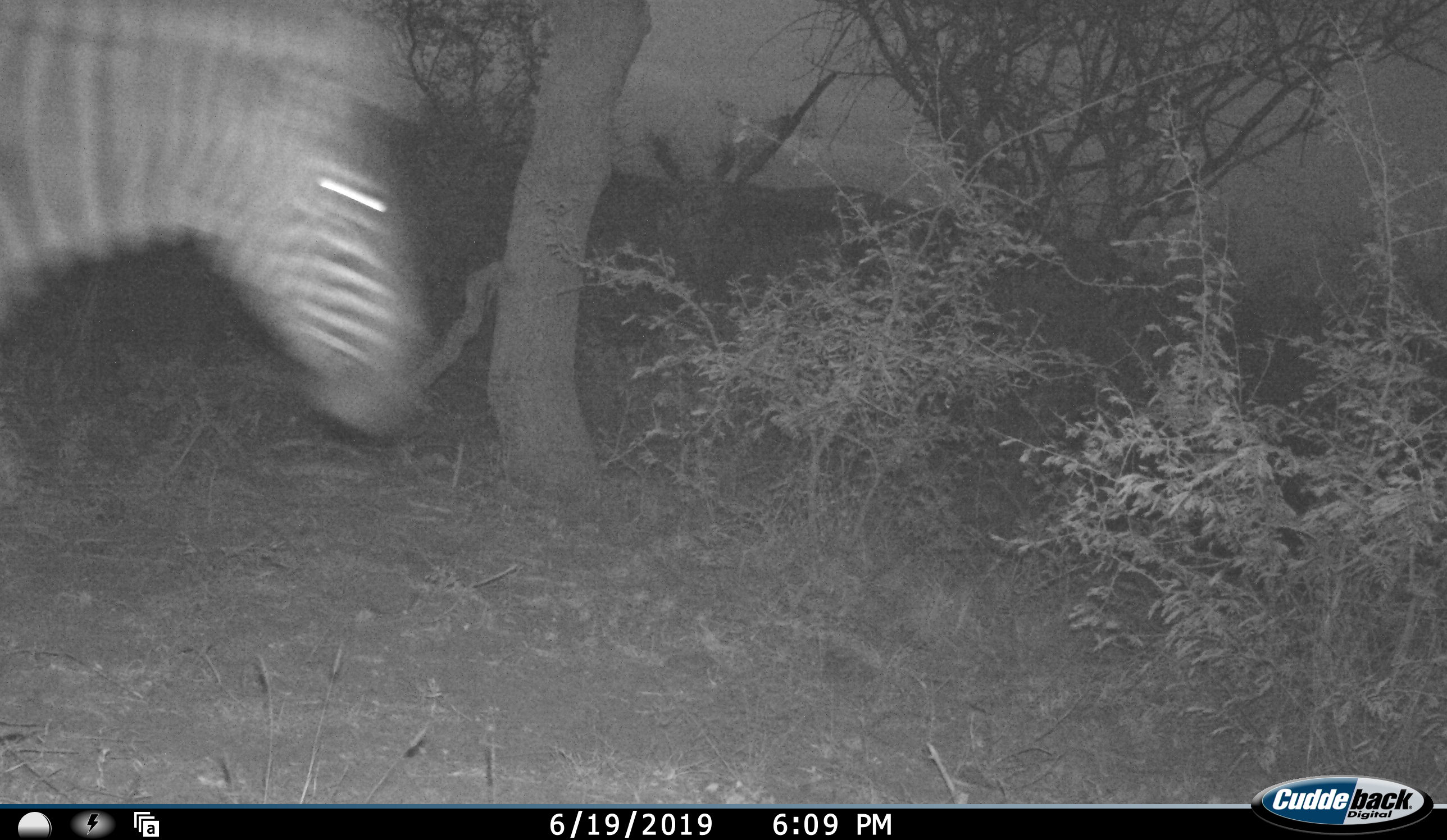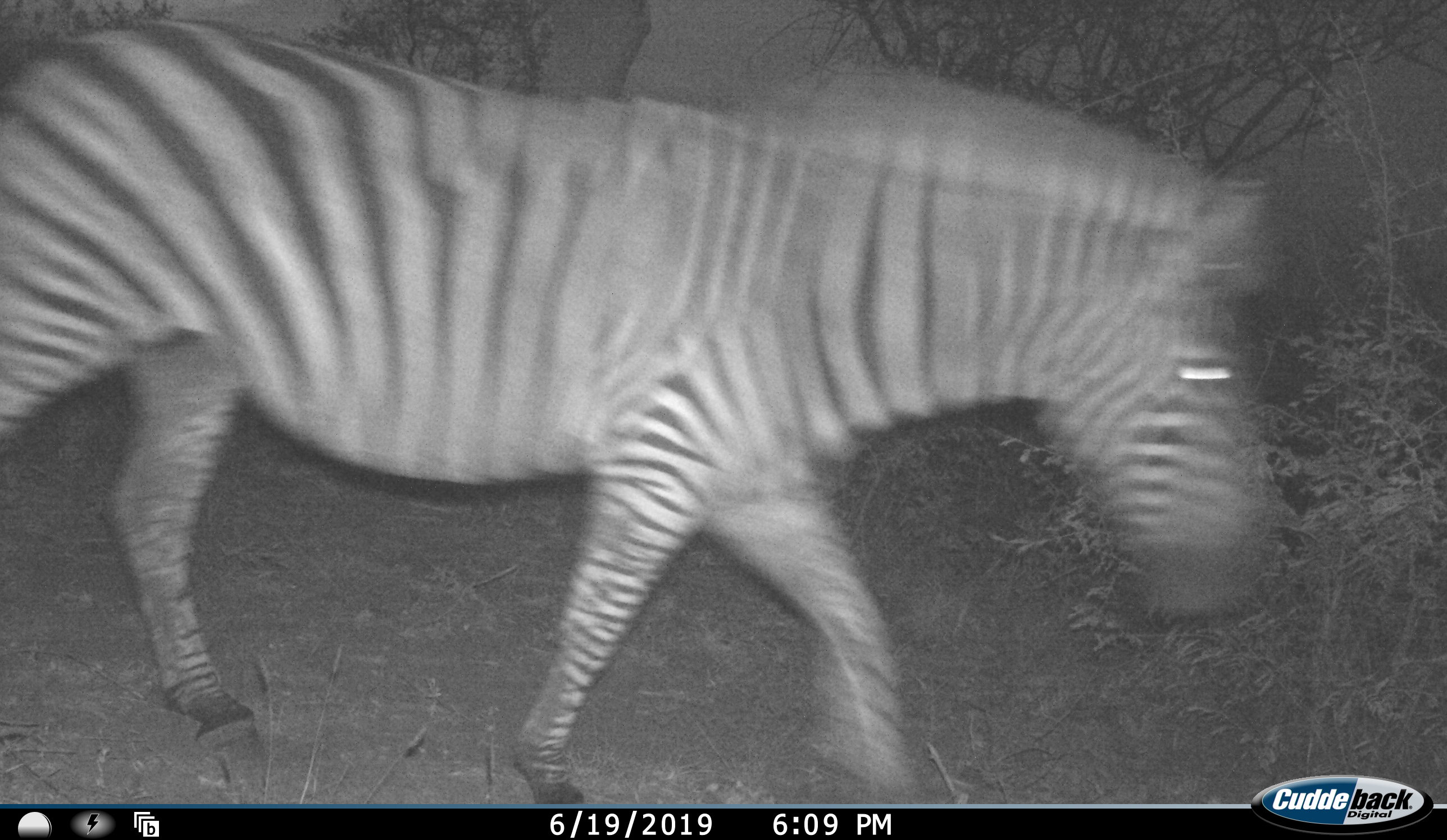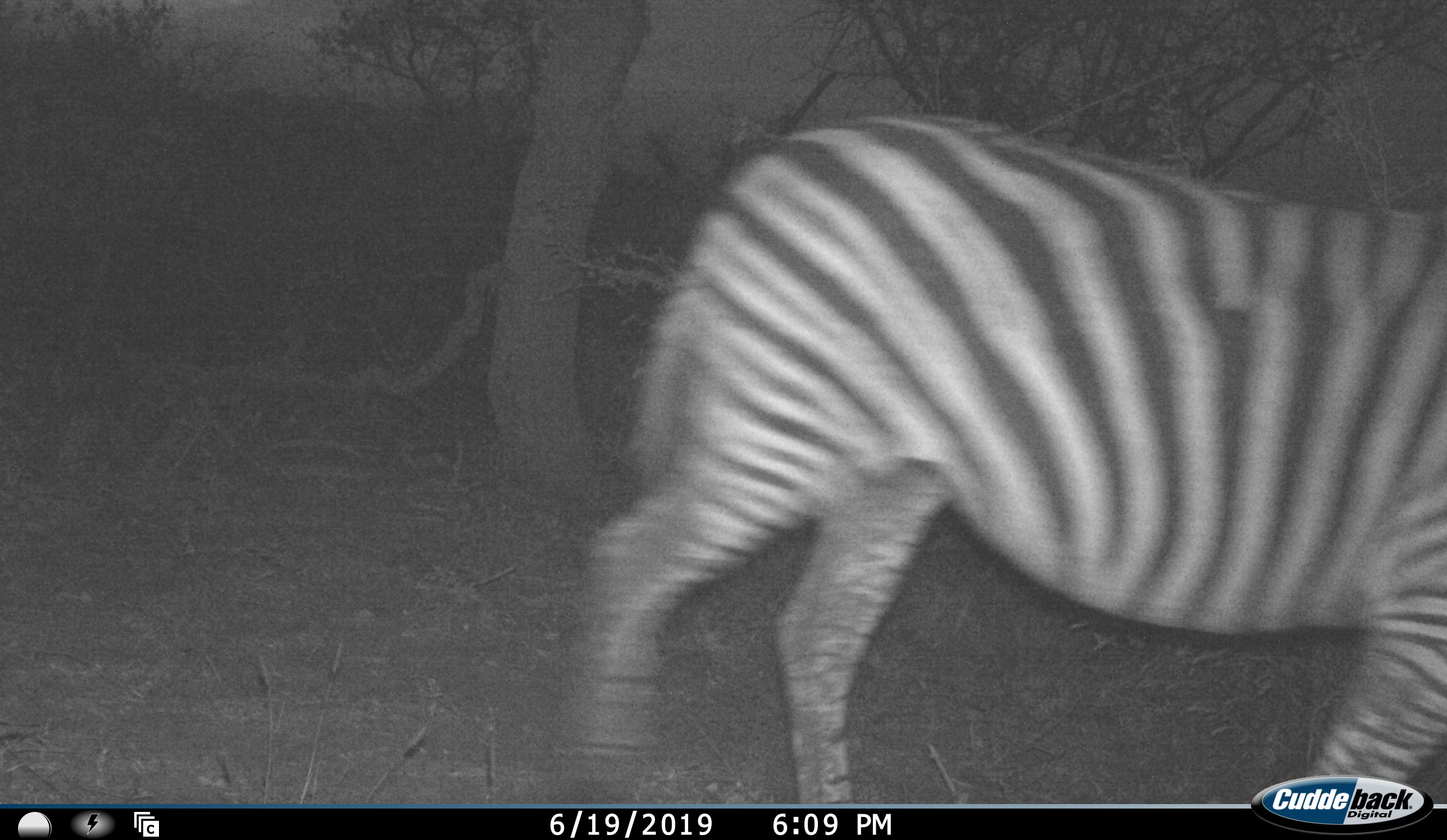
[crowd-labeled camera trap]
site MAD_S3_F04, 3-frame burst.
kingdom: Animalia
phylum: Chordata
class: Mammalia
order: Perissodactyla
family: Equidae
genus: Equus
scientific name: Equus quagga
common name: plains zebra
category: zebraplains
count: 1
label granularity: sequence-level